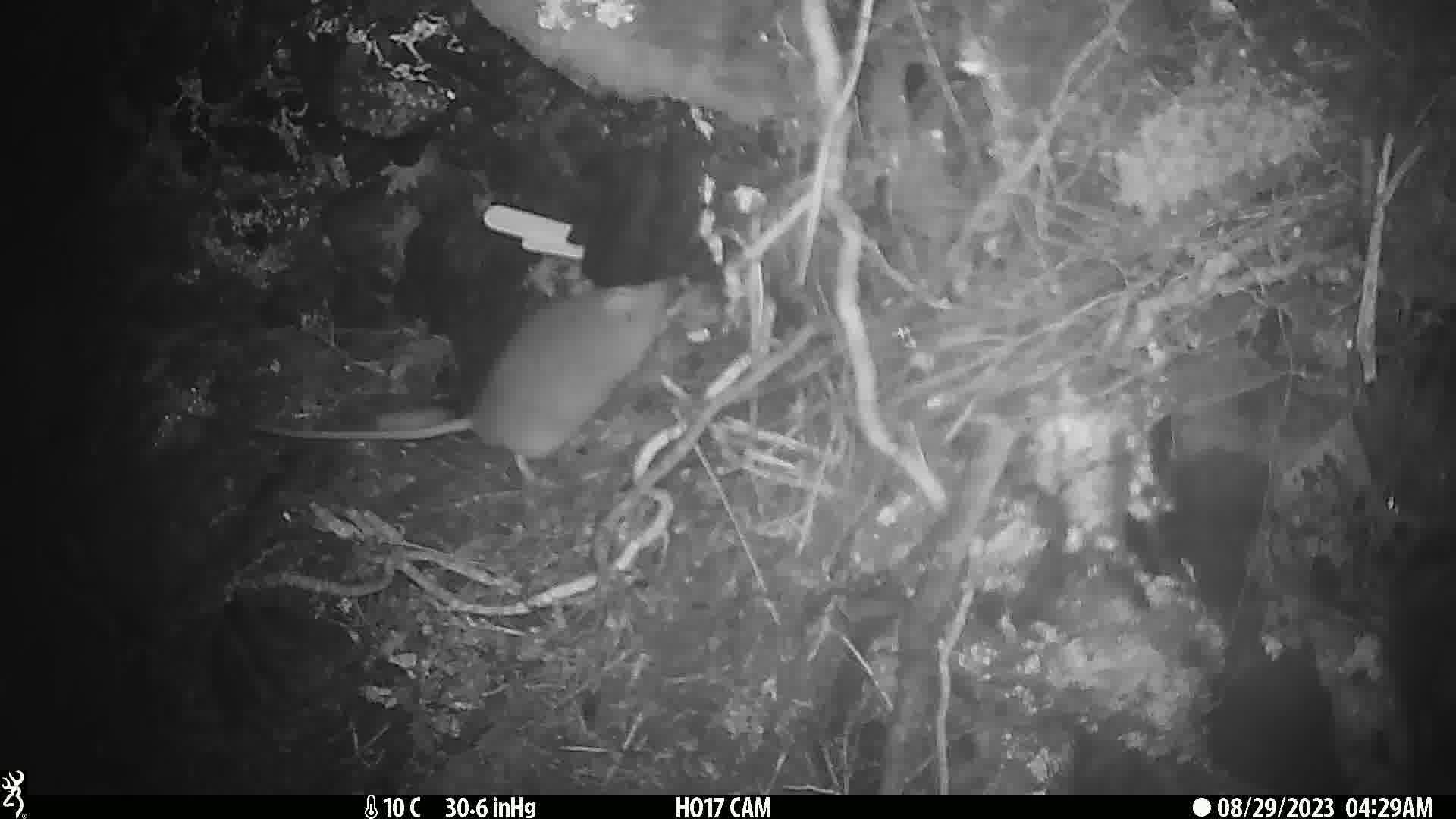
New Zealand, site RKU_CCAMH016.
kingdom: Animalia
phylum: Chordata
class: Mammalia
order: Rodentia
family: Muridae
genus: Rattus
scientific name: Rattus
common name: rat